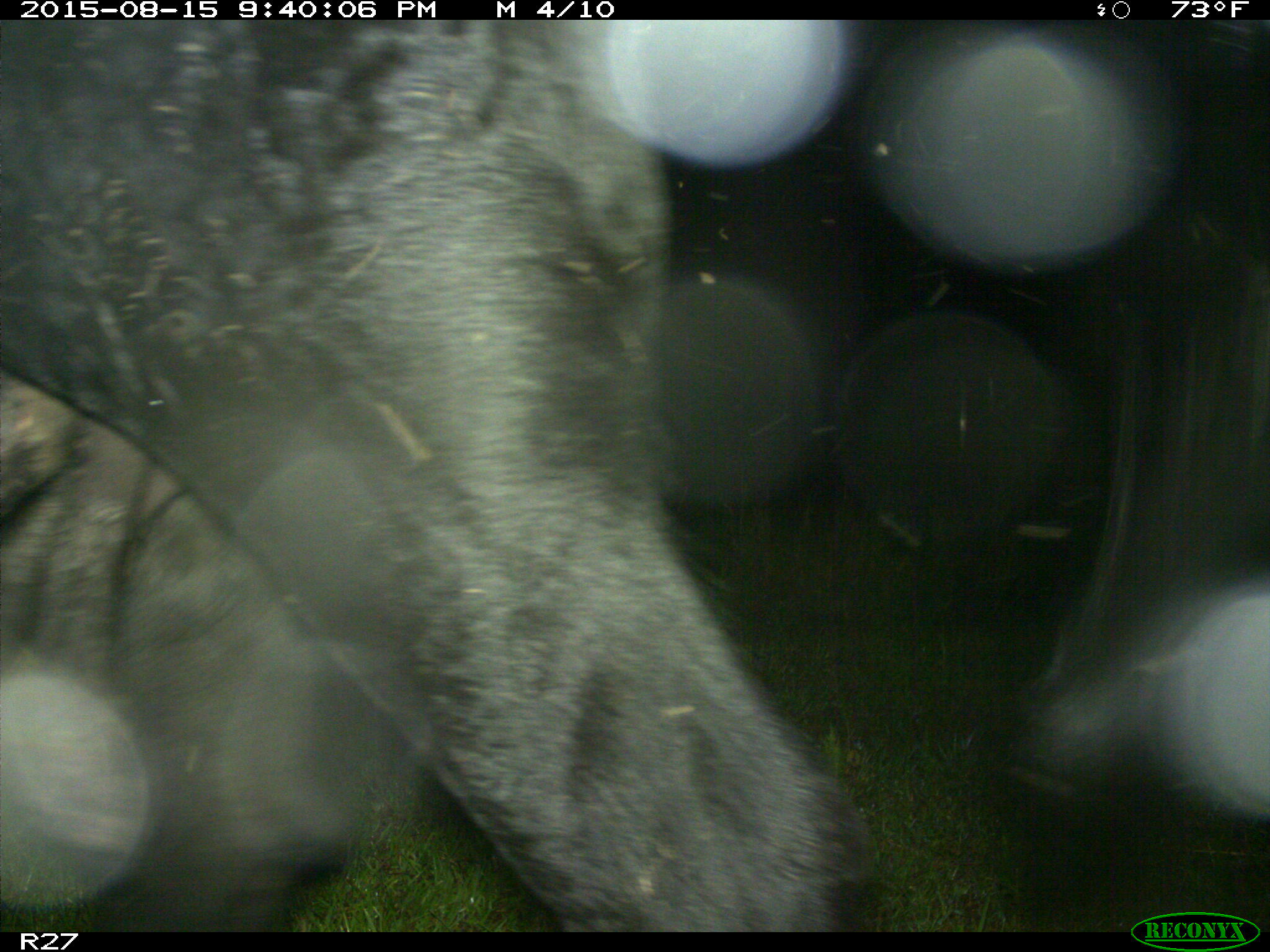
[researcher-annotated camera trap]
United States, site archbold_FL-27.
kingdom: Animalia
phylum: Chordata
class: Mammalia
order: Artiodactyla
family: Bovidae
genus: Bos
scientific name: Bos taurus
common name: domestic cow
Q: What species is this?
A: Bos taurus (domestic cow).